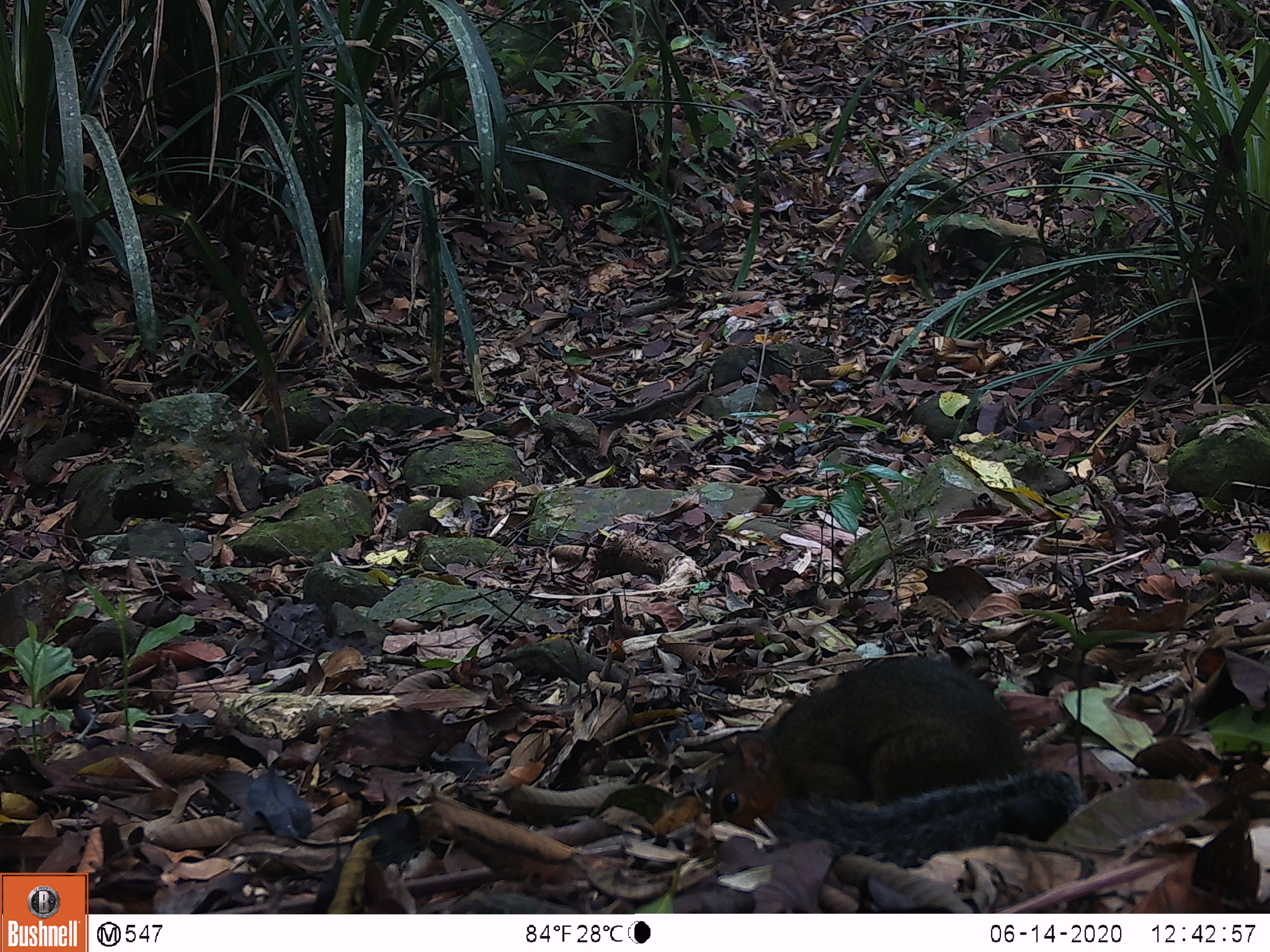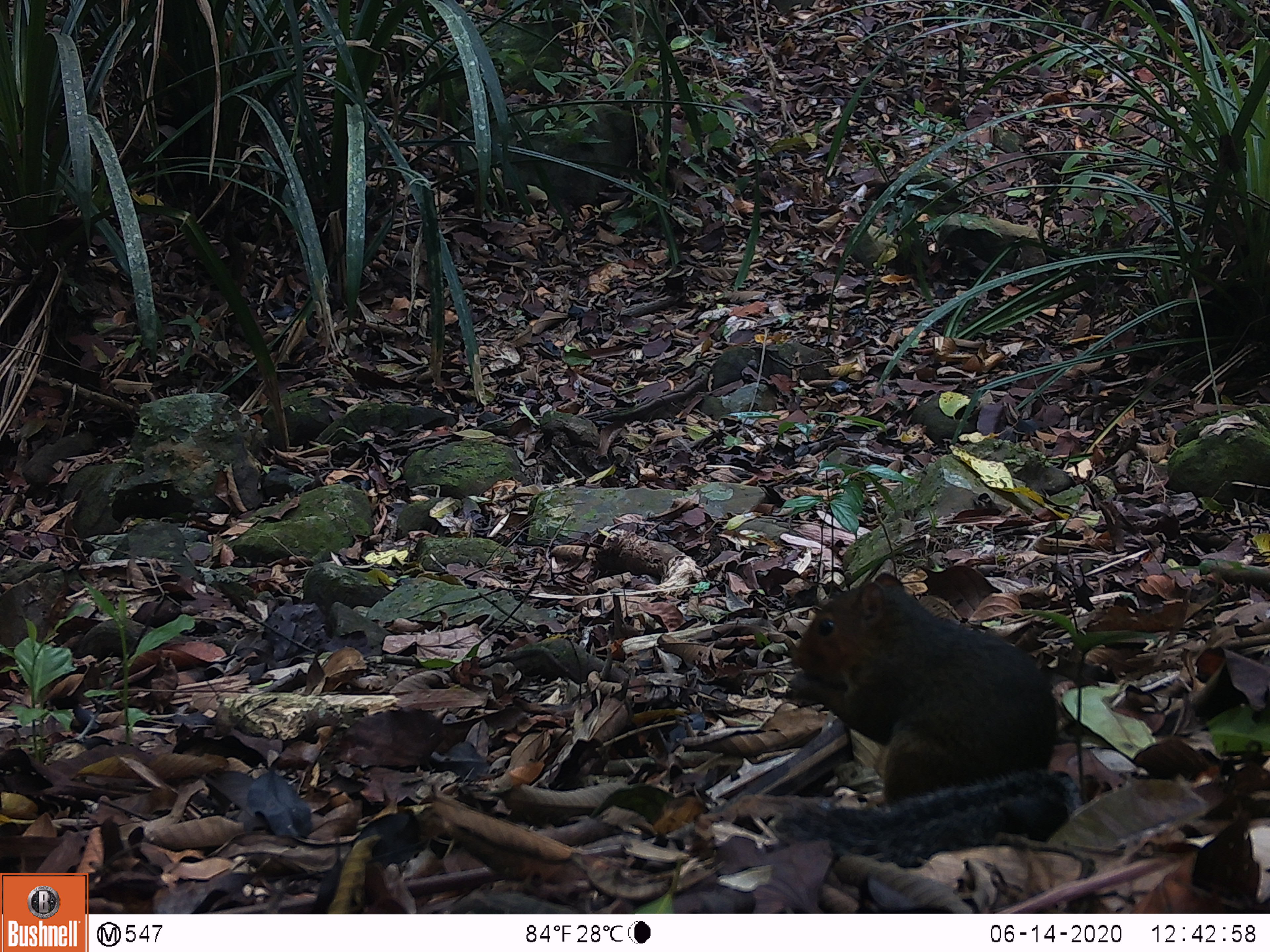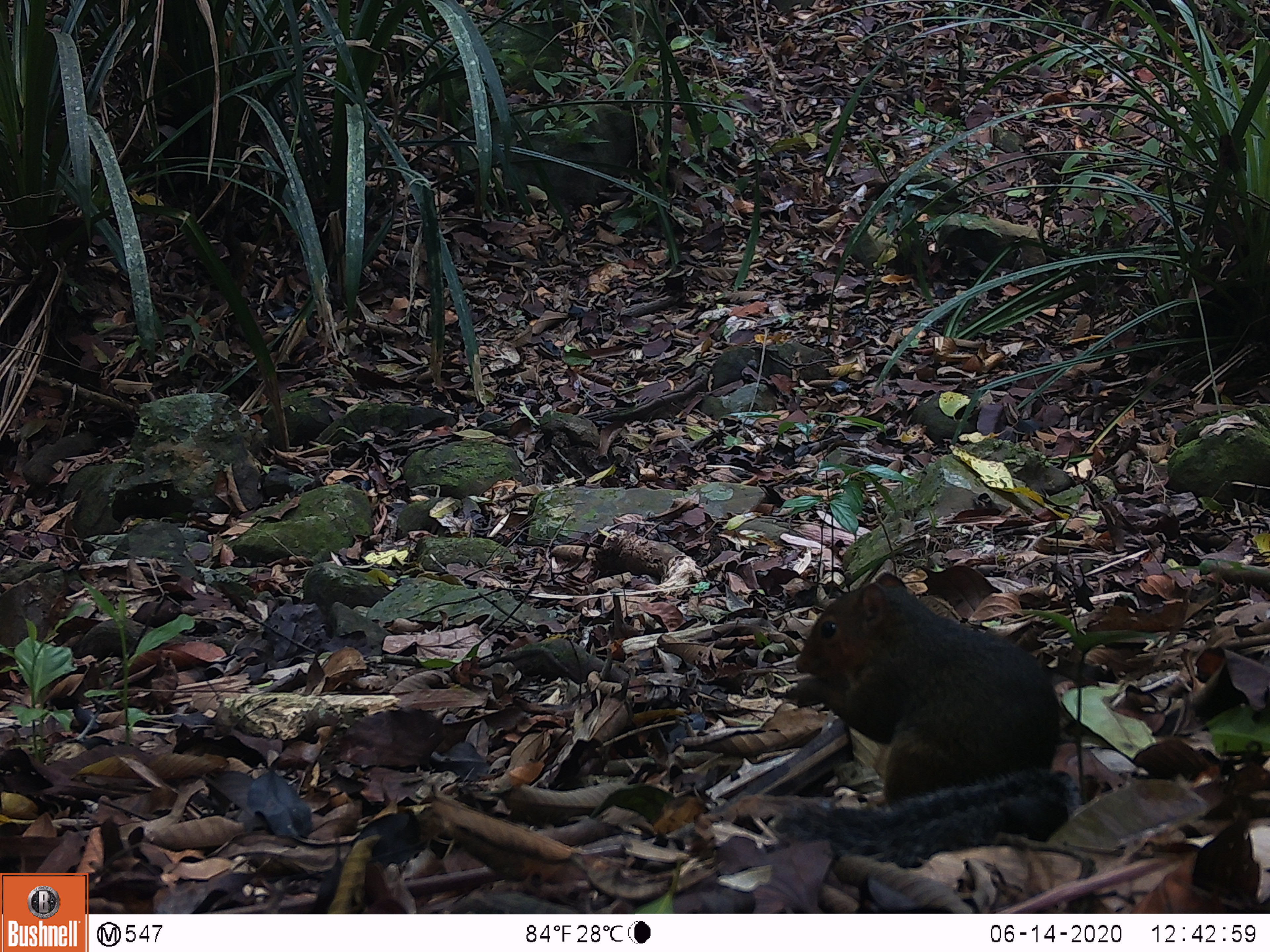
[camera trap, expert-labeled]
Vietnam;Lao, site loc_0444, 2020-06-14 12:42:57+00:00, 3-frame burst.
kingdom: Animalia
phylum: Chordata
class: Mammalia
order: Rodentia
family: Sciuridae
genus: Dremomys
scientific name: Dremomys rufigenis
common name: red-cheeked squirrel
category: red cheeked squirrel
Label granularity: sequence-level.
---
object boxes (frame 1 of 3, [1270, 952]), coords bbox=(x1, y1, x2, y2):
red cheeked squirrel: bbox=(708, 656, 1080, 868)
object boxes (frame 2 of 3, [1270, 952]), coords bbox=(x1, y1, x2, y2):
red cheeked squirrel: bbox=(772, 572, 1083, 868)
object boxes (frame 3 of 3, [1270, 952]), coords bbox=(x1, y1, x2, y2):
red cheeked squirrel: bbox=(770, 571, 1082, 868)